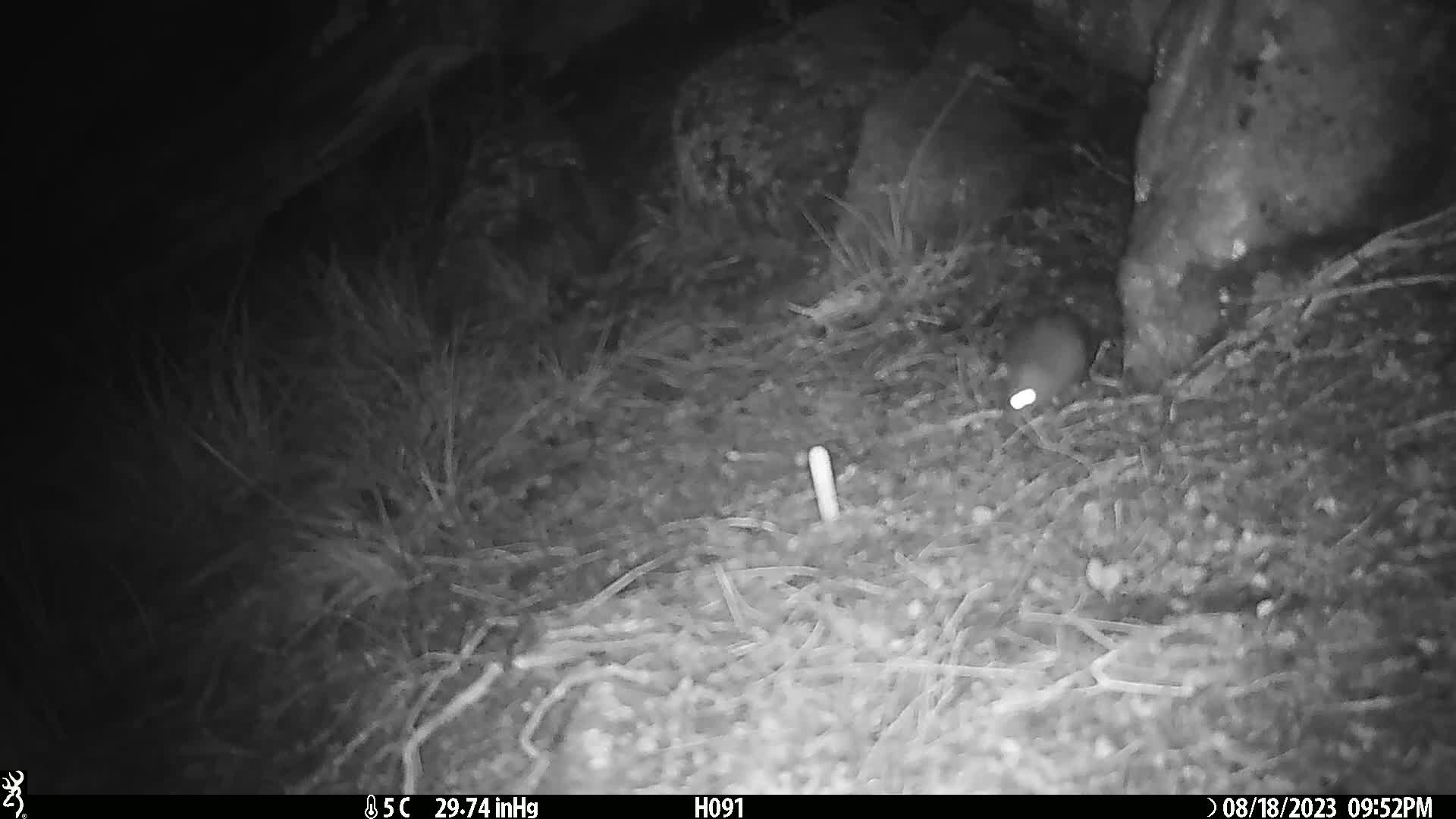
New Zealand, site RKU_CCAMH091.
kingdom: Animalia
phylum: Chordata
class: Mammalia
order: Rodentia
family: Muridae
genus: Rattus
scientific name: Rattus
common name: rat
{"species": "rat (Rattus)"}